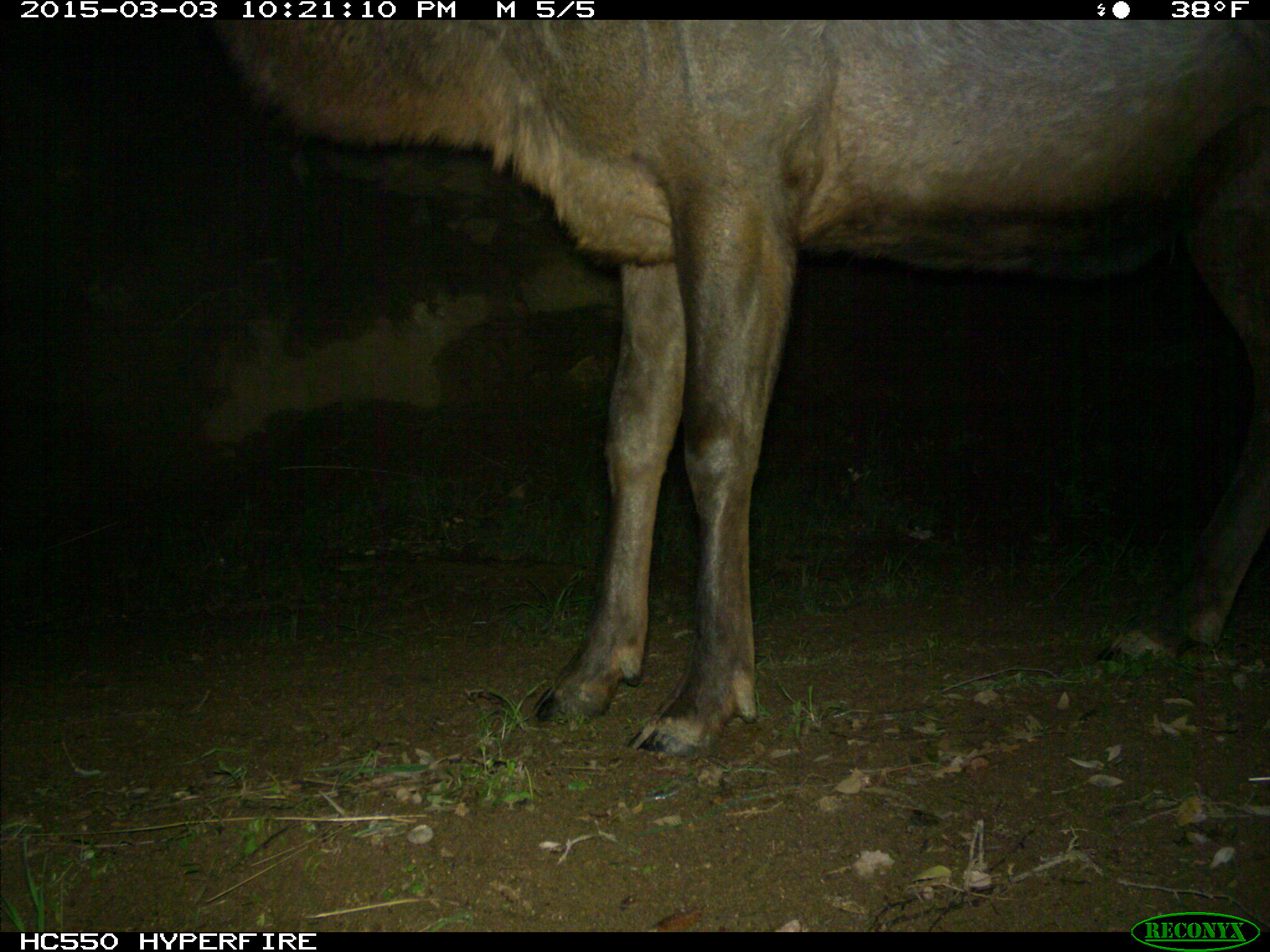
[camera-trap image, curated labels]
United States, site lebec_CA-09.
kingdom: Animalia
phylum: Chordata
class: Mammalia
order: Artiodactyla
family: Cervidae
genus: Cervus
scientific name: Cervus canadensis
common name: elk